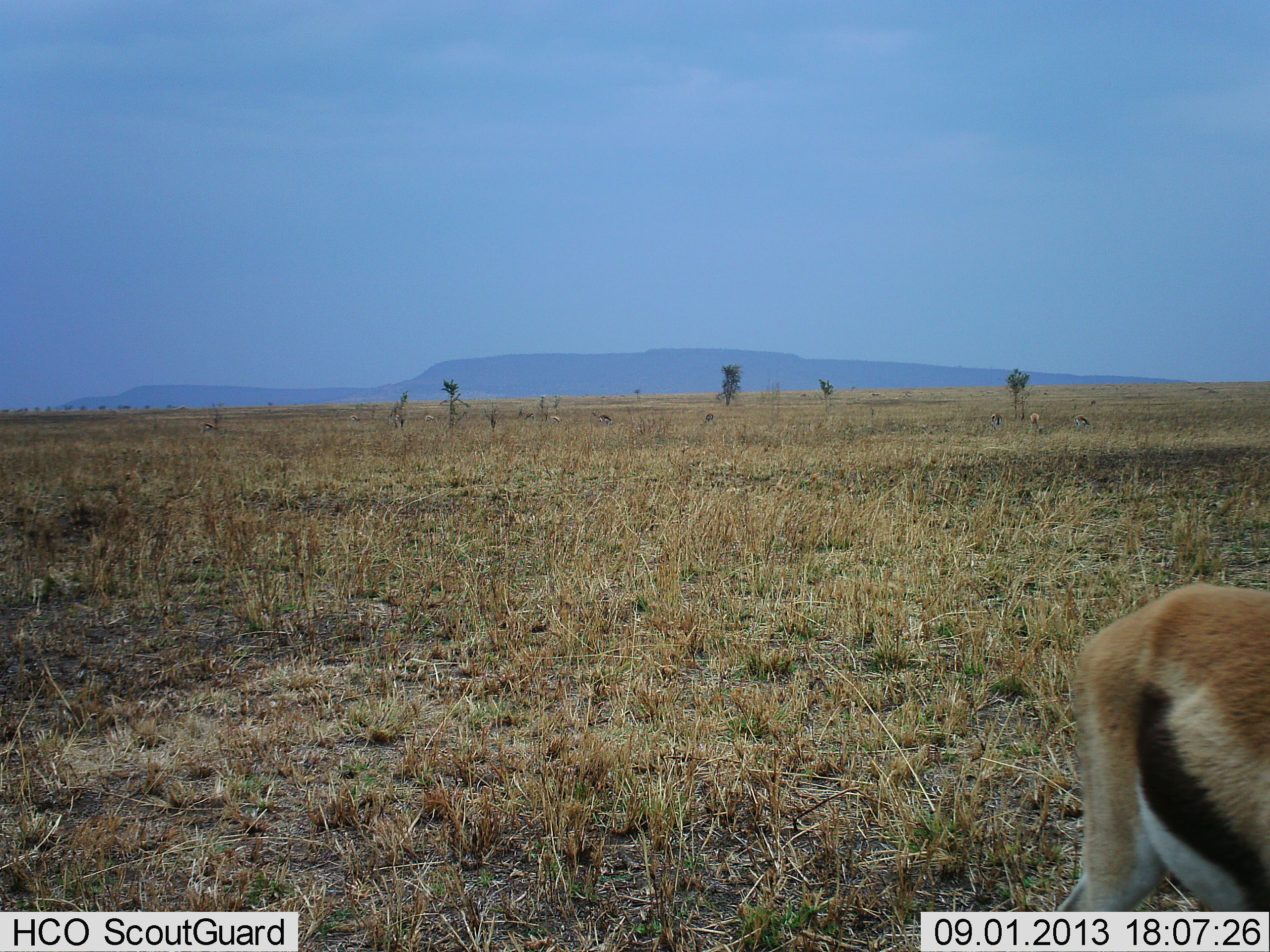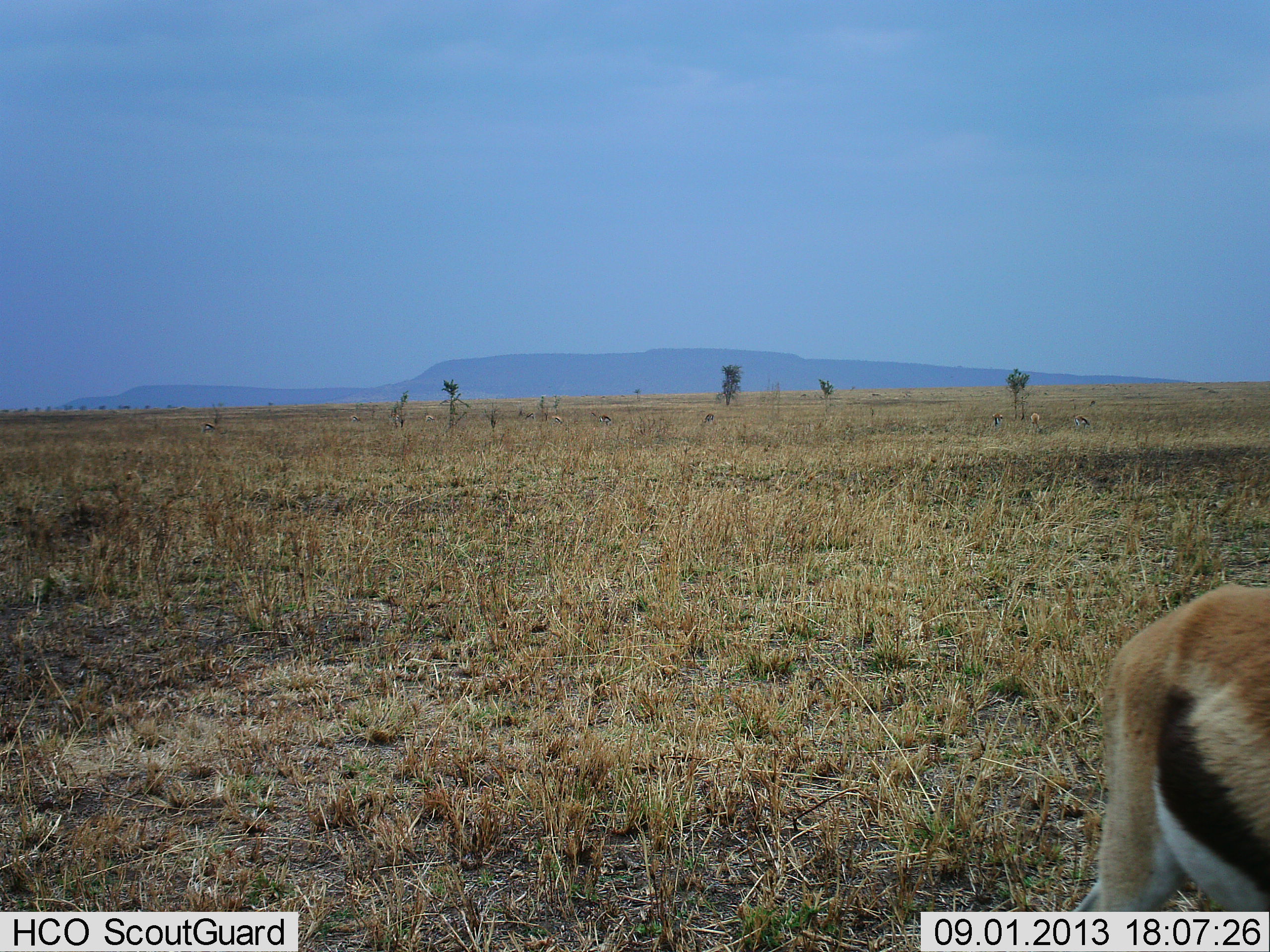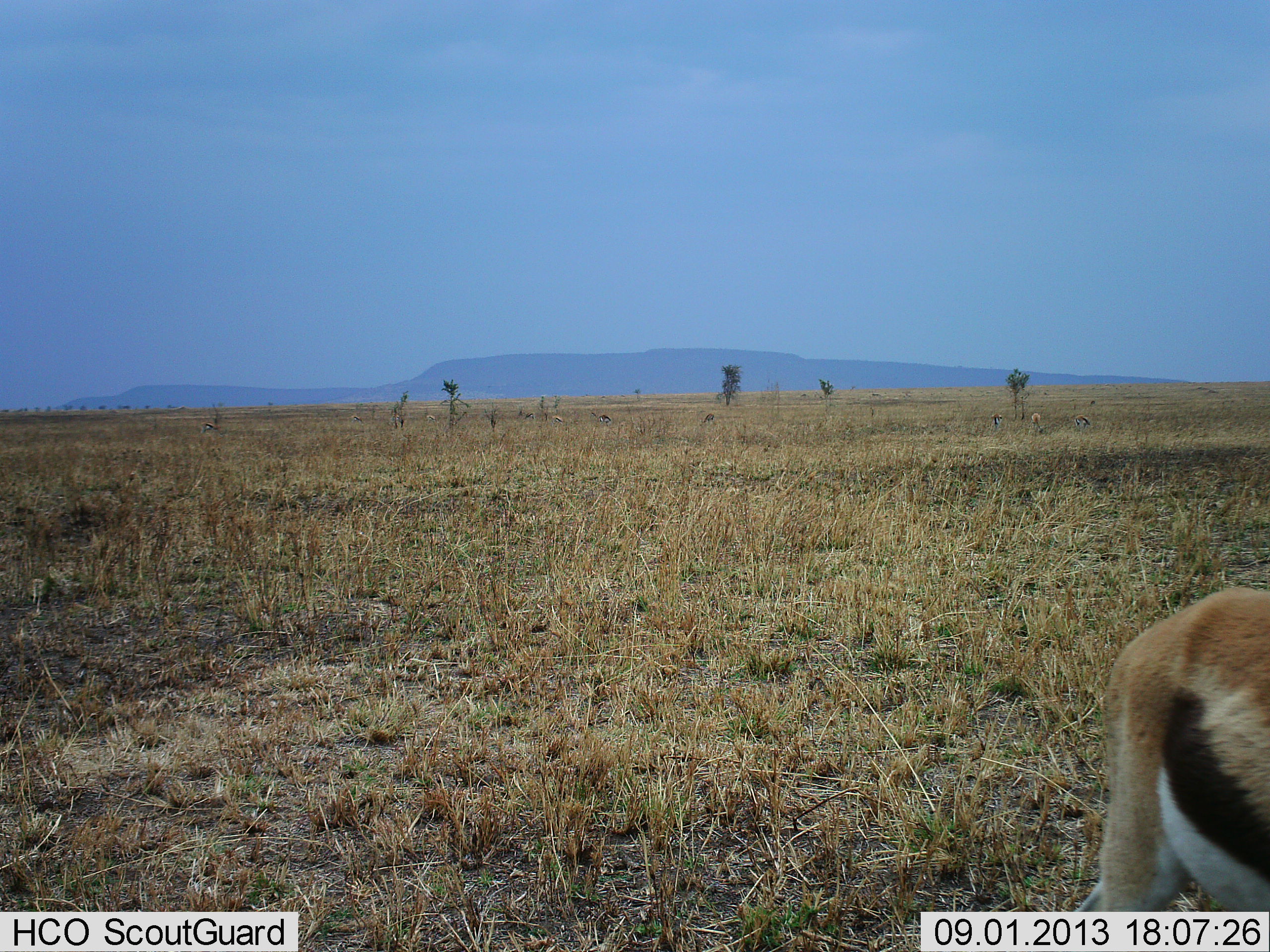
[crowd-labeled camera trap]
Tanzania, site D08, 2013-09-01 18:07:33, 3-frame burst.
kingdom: Animalia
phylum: Chordata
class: Mammalia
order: Artiodactyla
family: Bovidae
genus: Eudorcas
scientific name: Eudorcas thomsonii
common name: thomson's gazelle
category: gazellethomsons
Gazellethomsons (thomson's gazelle) (Eudorcas thomsonii), count 1. Behavior (volunteer vote fractions): standing 56%, resting 3%, moving 25%, interacting 0%. Young present (vote fraction): 0%. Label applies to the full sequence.